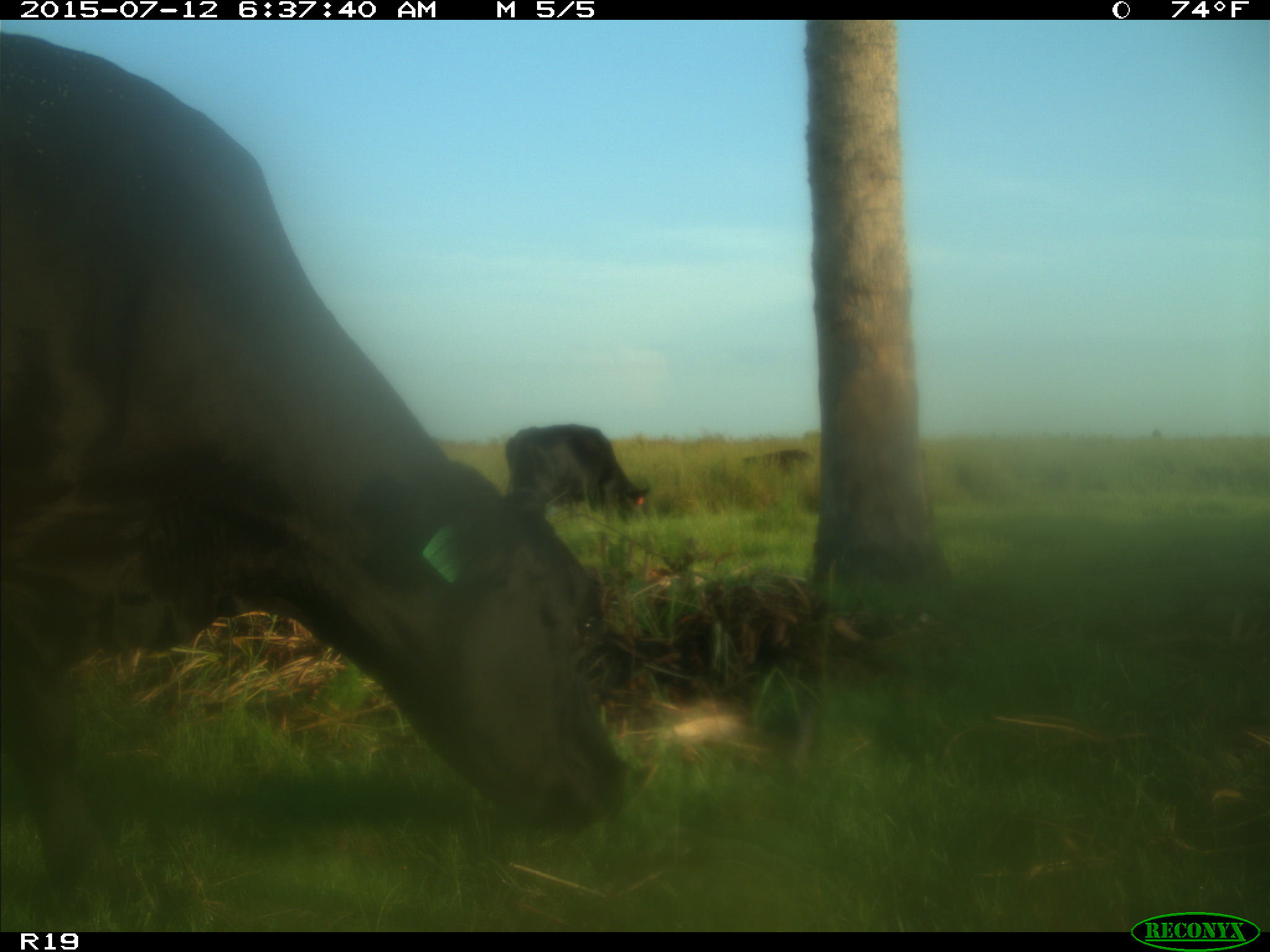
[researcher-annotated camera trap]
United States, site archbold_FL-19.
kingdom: Animalia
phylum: Chordata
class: Mammalia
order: Artiodactyla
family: Bovidae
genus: Bos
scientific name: Bos taurus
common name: domestic cow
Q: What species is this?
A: Bos taurus (domestic cow).